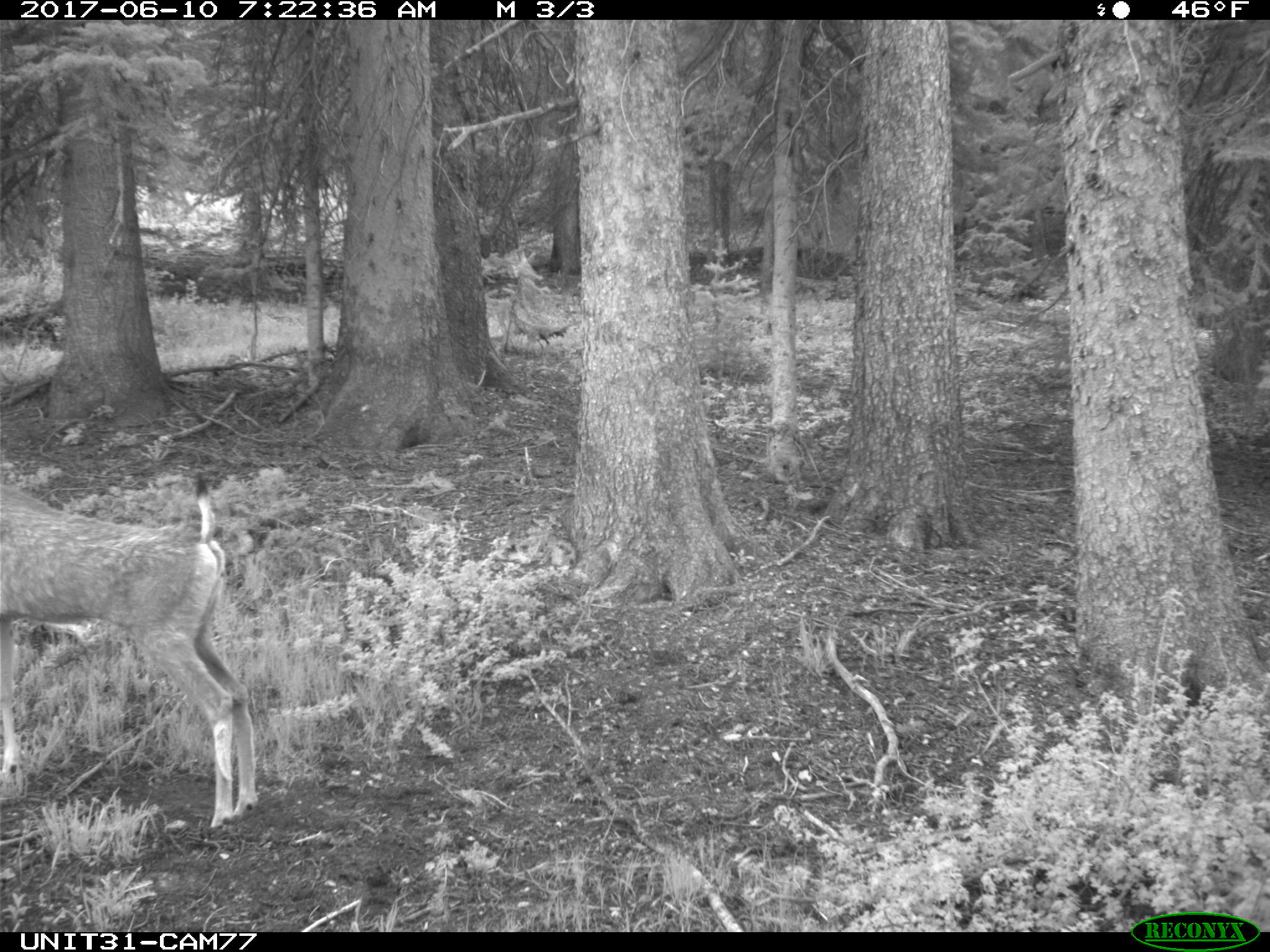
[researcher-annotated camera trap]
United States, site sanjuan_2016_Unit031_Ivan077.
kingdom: Animalia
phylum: Chordata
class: Mammalia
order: Artiodactyla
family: Cervidae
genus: Odocoileus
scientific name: Odocoileus hemionus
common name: mule deer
Odocoileus hemionus (mule deer).